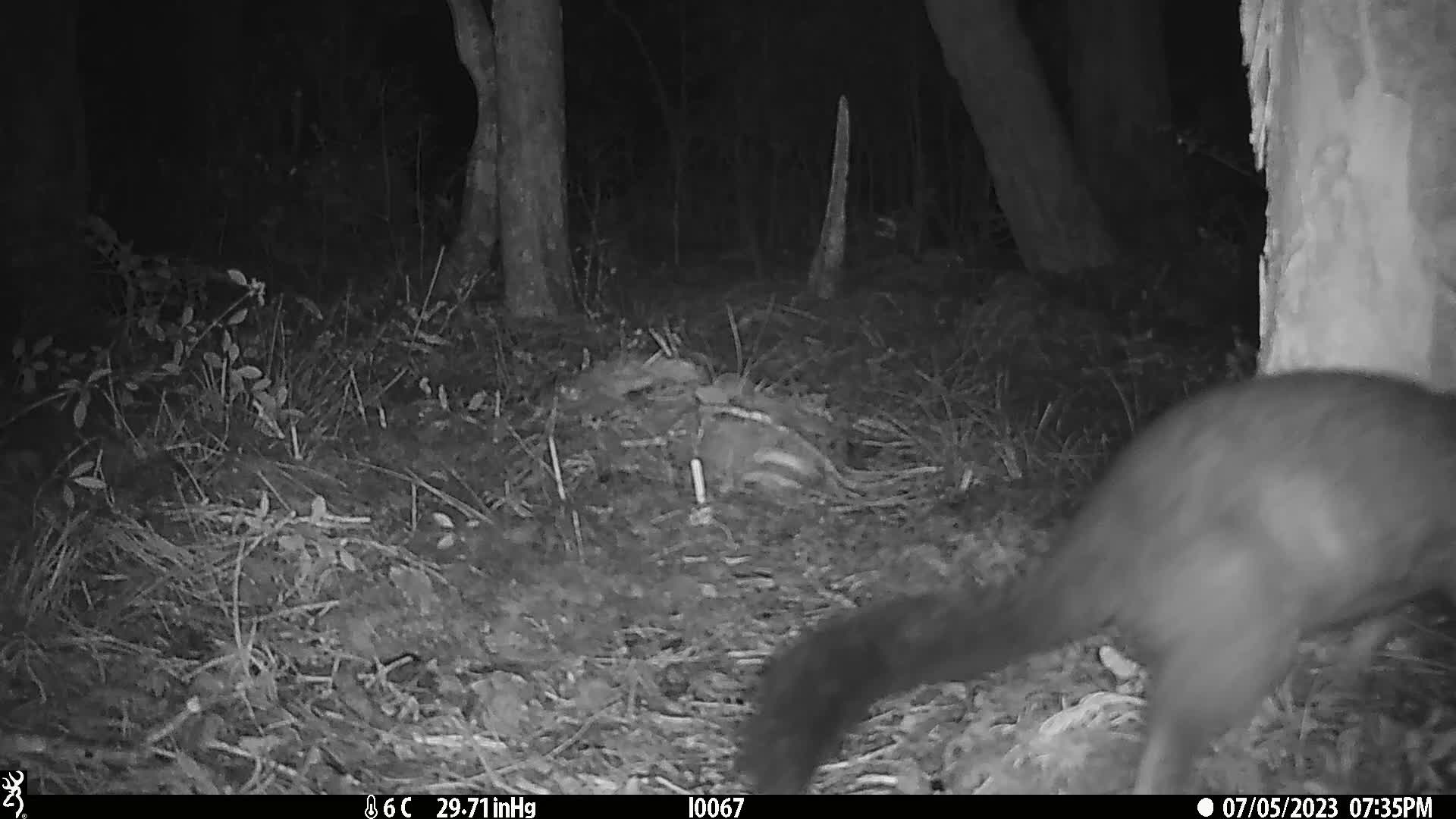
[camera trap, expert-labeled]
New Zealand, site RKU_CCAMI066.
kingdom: Animalia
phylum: Chordata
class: Mammalia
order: Diprotodontia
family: Phalangeridae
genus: Trichosurus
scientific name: Trichosurus vulpecula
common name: common brushtail possum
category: possum